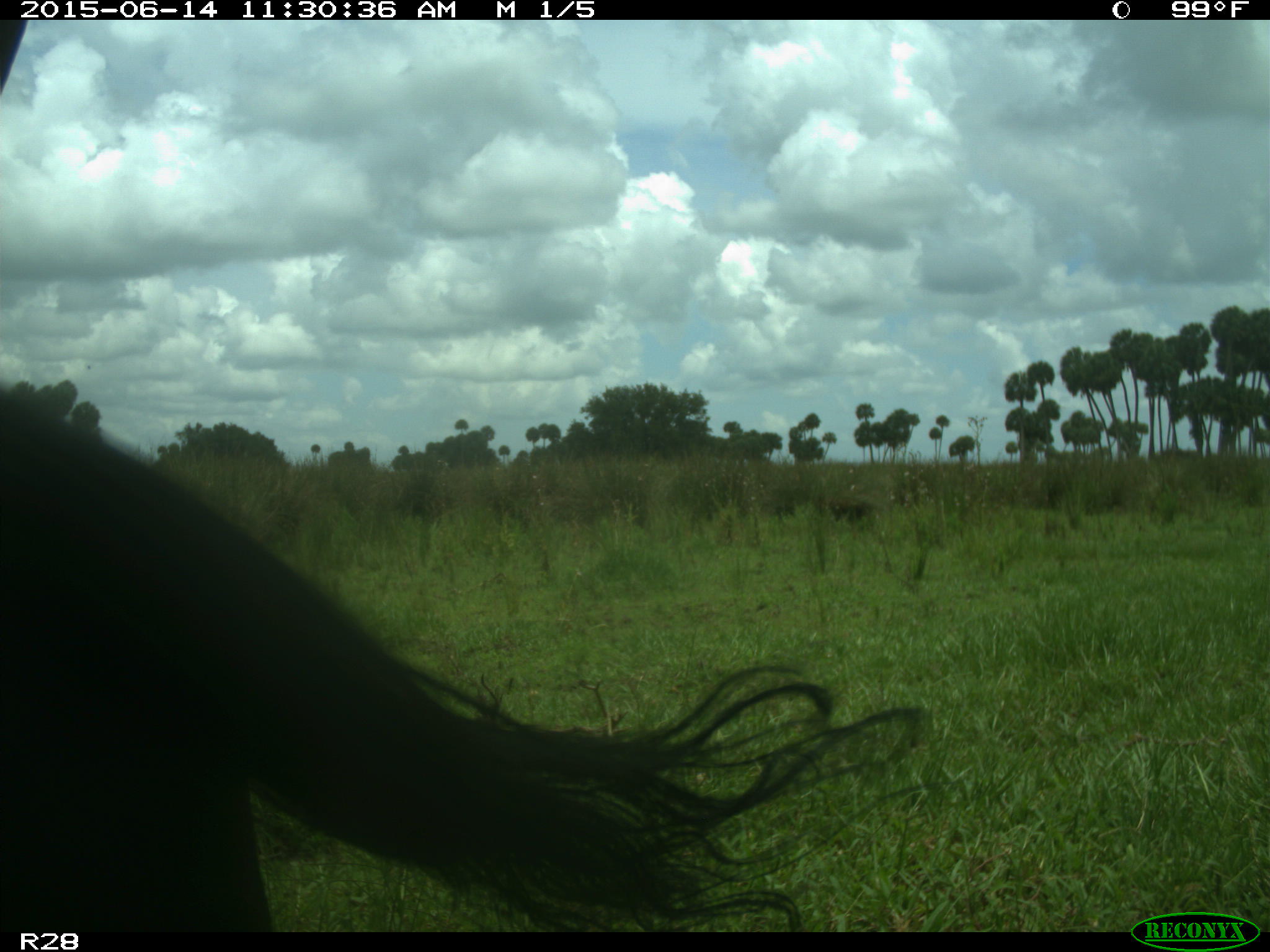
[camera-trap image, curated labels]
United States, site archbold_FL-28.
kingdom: Animalia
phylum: Chordata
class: Mammalia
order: Artiodactyla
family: Bovidae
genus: Bos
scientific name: Bos taurus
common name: domestic cow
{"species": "Bos taurus (domestic cow)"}